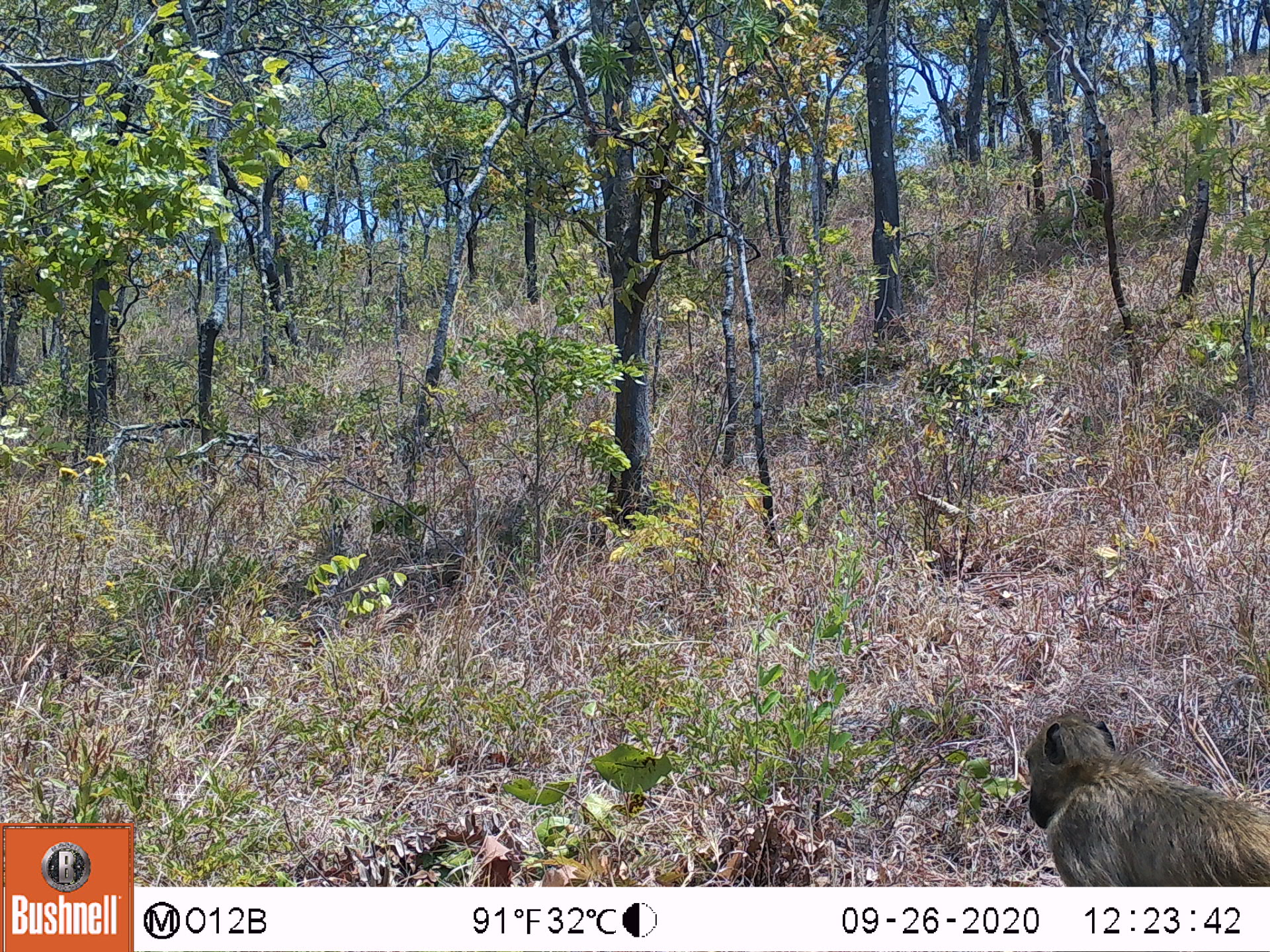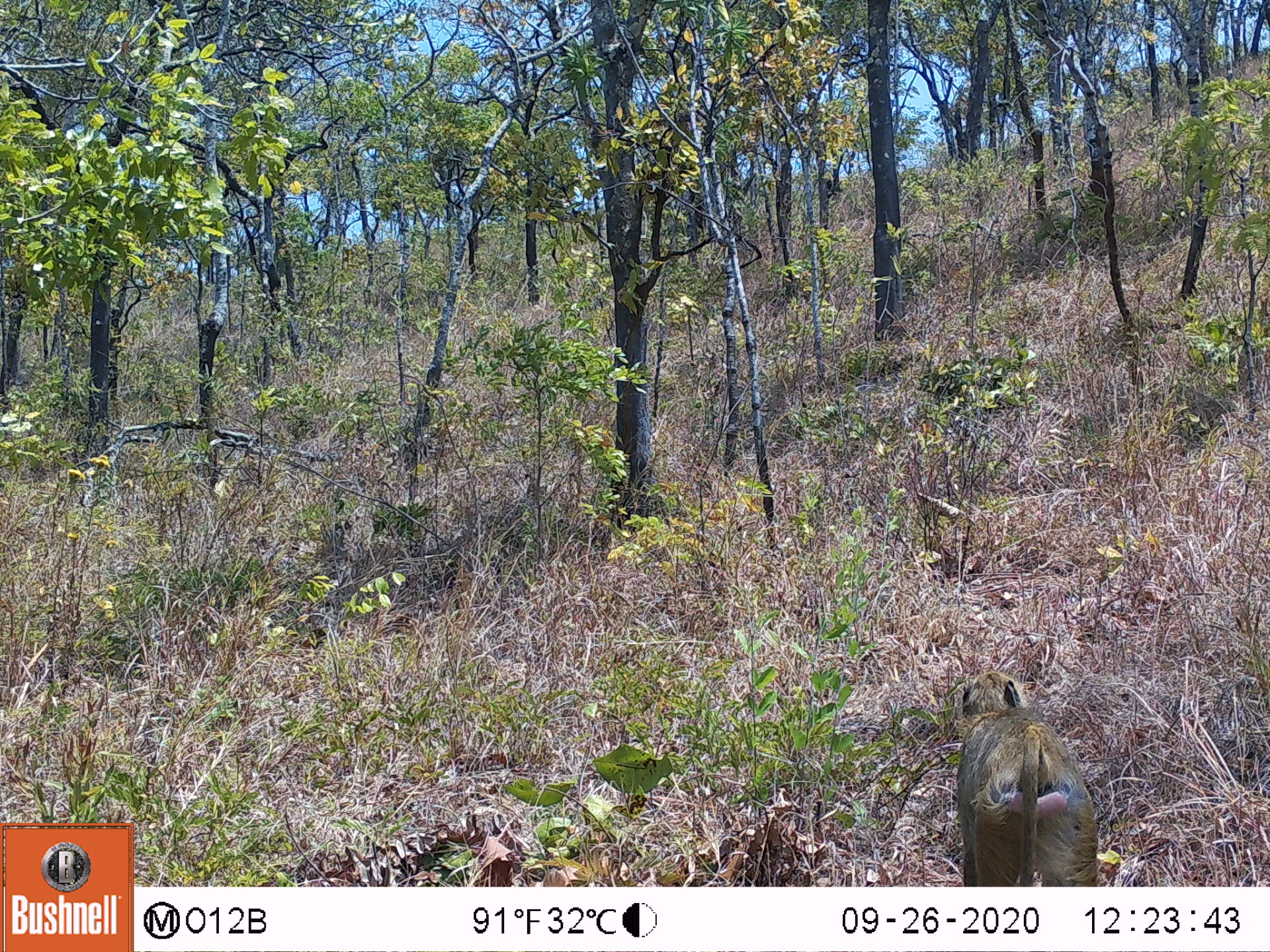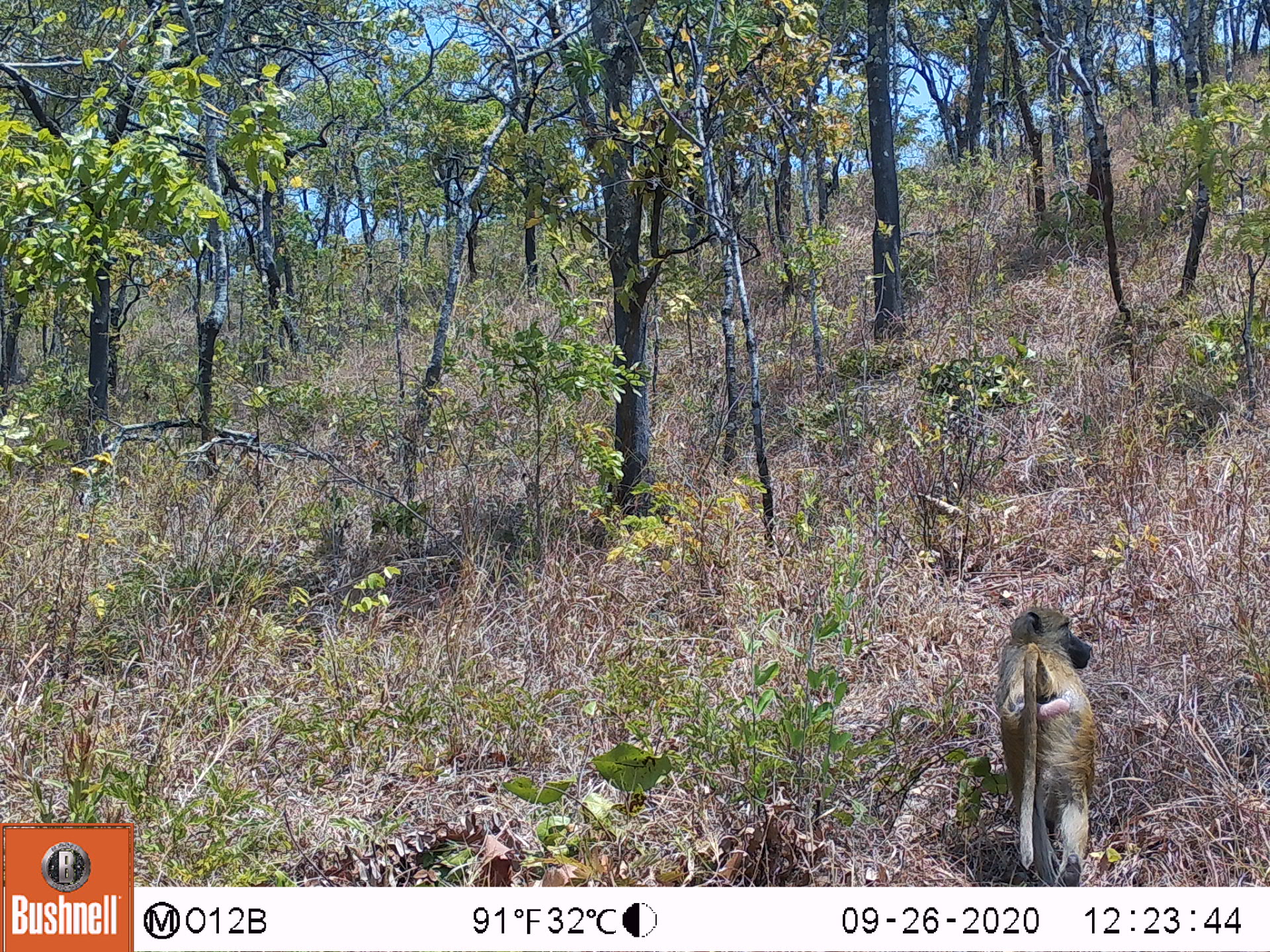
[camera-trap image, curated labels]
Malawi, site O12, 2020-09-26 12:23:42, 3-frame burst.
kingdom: Animalia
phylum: Chordata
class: Mammalia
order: Primates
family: Cercopithecidae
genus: Papio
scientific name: Papio cynocephalus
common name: yellow baboon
Yellow baboon (Papio cynocephalus), count 1.